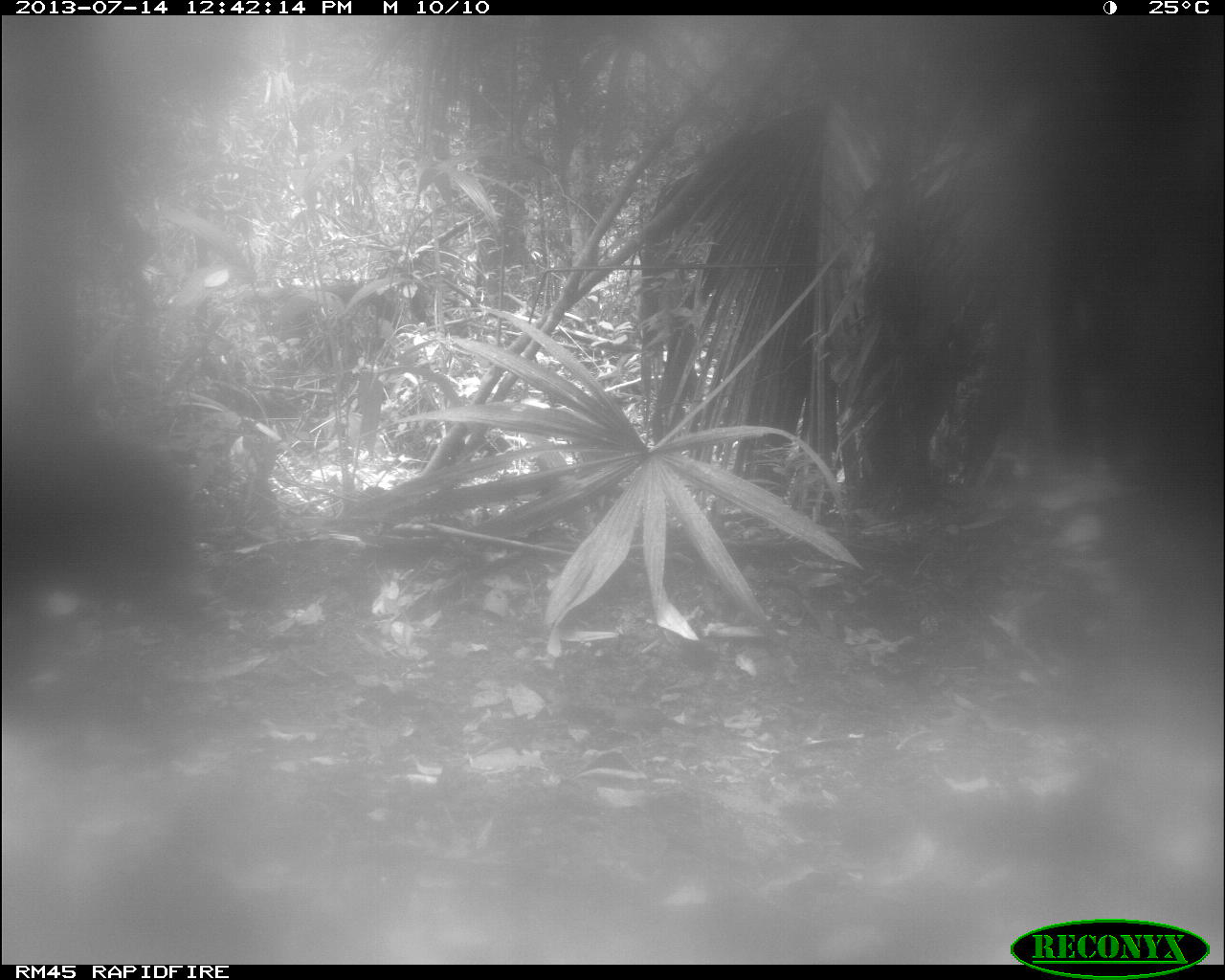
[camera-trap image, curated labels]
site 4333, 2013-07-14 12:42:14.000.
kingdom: Animalia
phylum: Chordata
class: Mammalia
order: Artiodactyla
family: Tayassuidae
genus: Tayassu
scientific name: Tayassu pecari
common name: white-lipped peccary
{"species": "Tayassu pecari (white-lipped peccary)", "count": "2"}